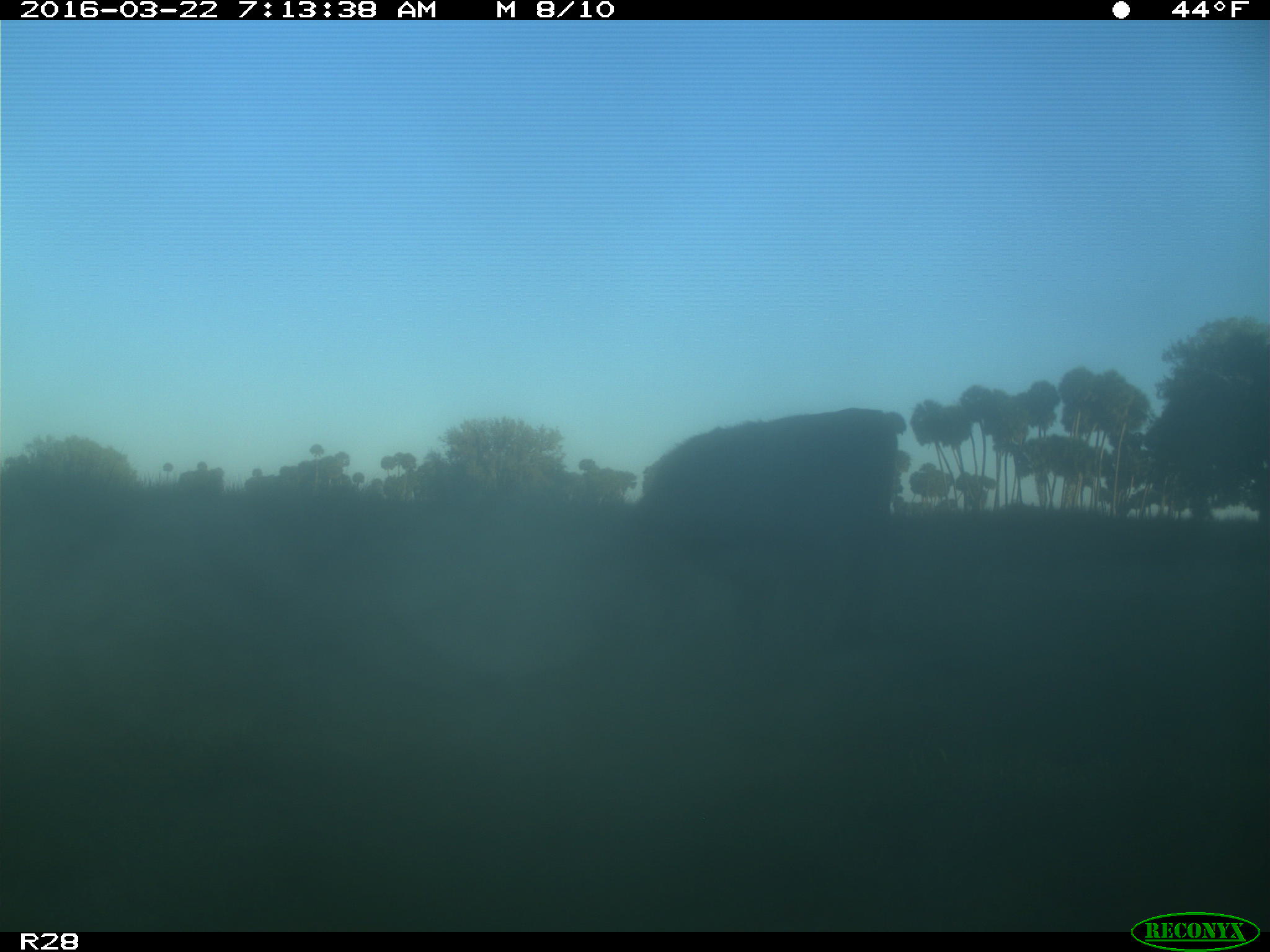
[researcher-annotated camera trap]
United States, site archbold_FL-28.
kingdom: Animalia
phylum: Chordata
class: Mammalia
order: Artiodactyla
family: Bovidae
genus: Bos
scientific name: Bos taurus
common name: domestic cow